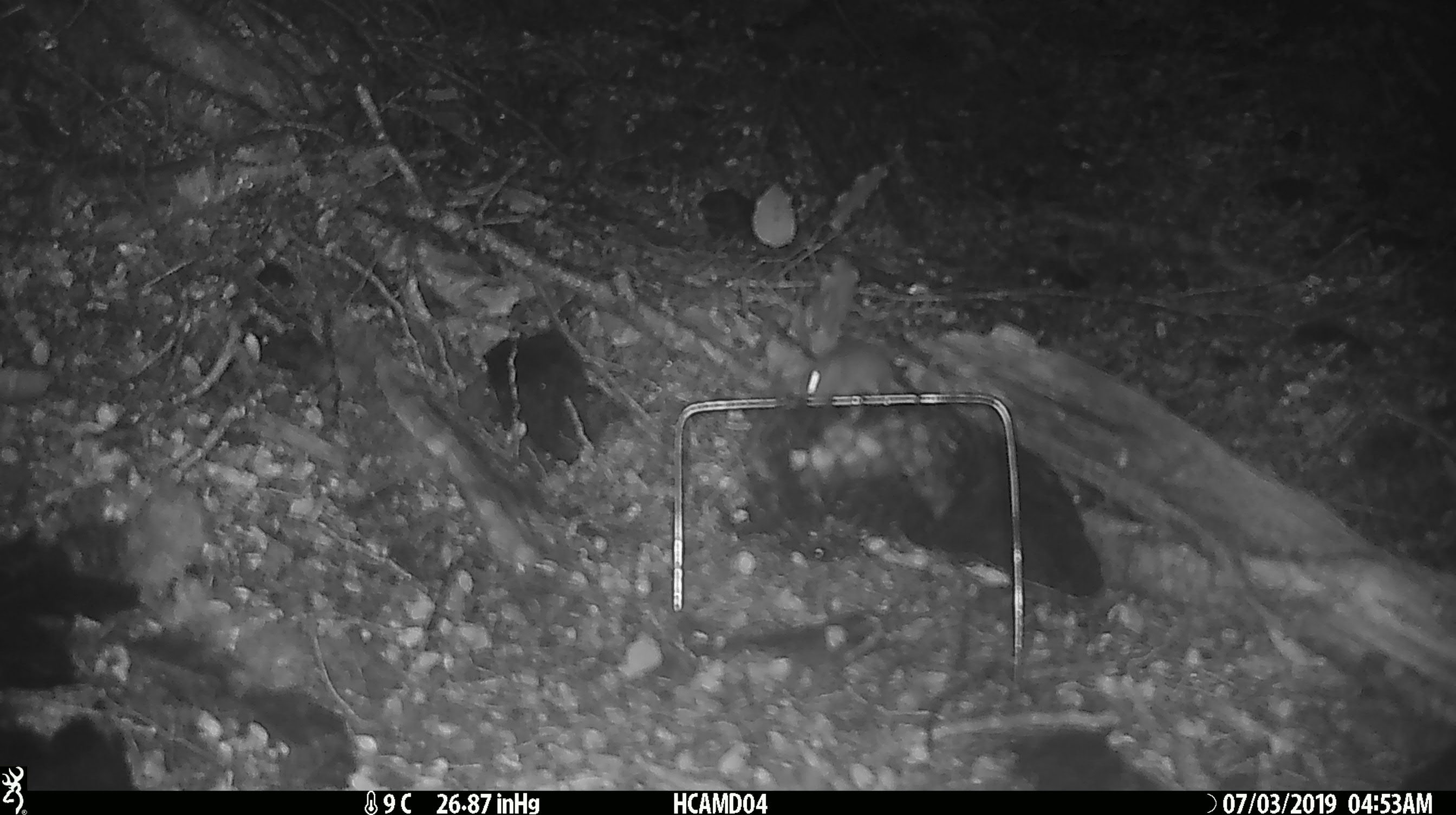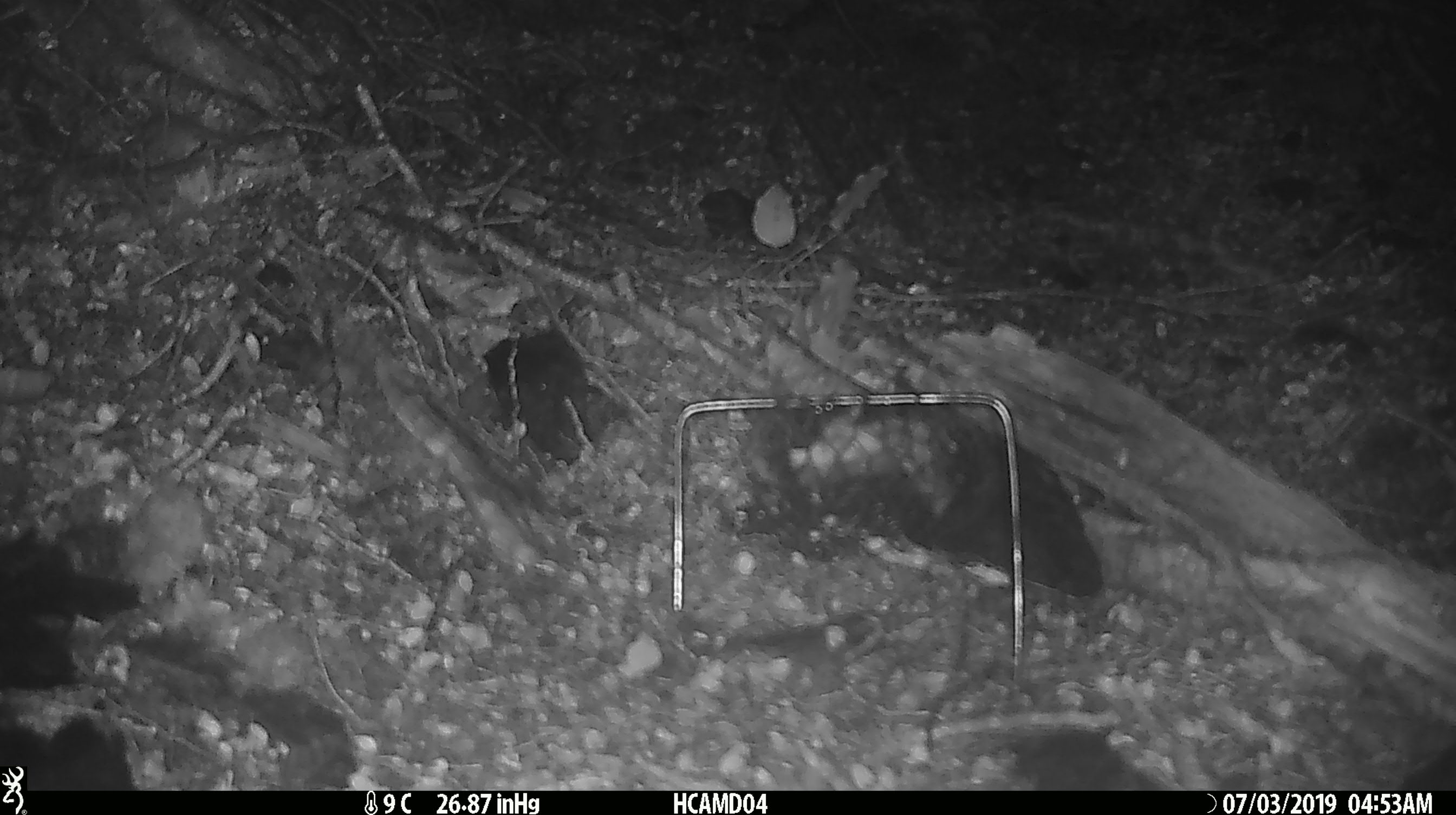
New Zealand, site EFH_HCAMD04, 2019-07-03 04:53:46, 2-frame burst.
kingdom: Animalia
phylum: Chordata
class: Mammalia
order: Rodentia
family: Muridae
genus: Mus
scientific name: Mus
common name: mouse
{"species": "mouse (Mus)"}